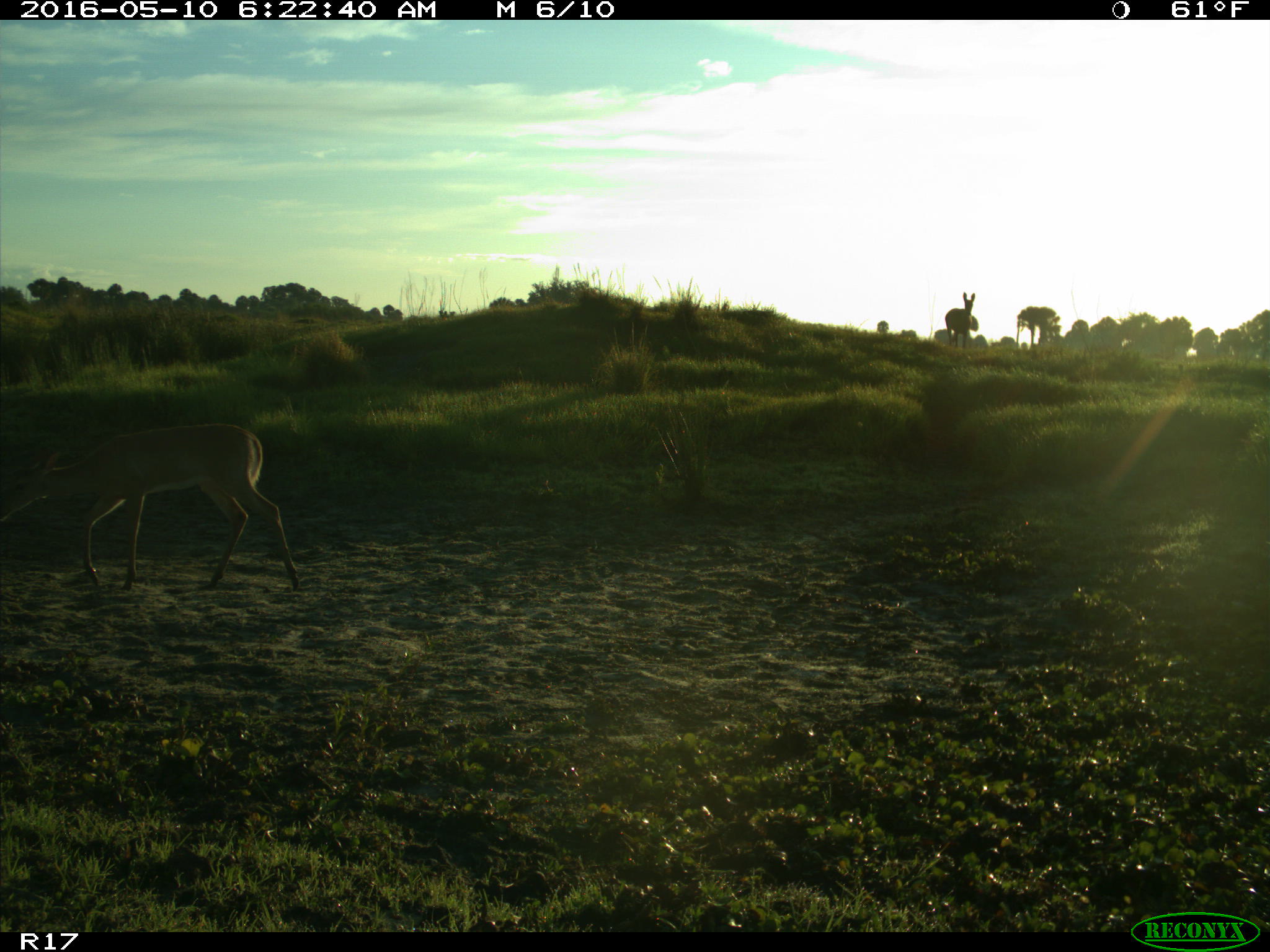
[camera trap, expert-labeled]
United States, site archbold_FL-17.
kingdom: Animalia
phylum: Chordata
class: Mammalia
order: Artiodactyla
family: Cervidae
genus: Odocoileus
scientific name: Odocoileus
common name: deer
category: unidentified deer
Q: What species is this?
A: Unidentified deer (deer) (Odocoileus).